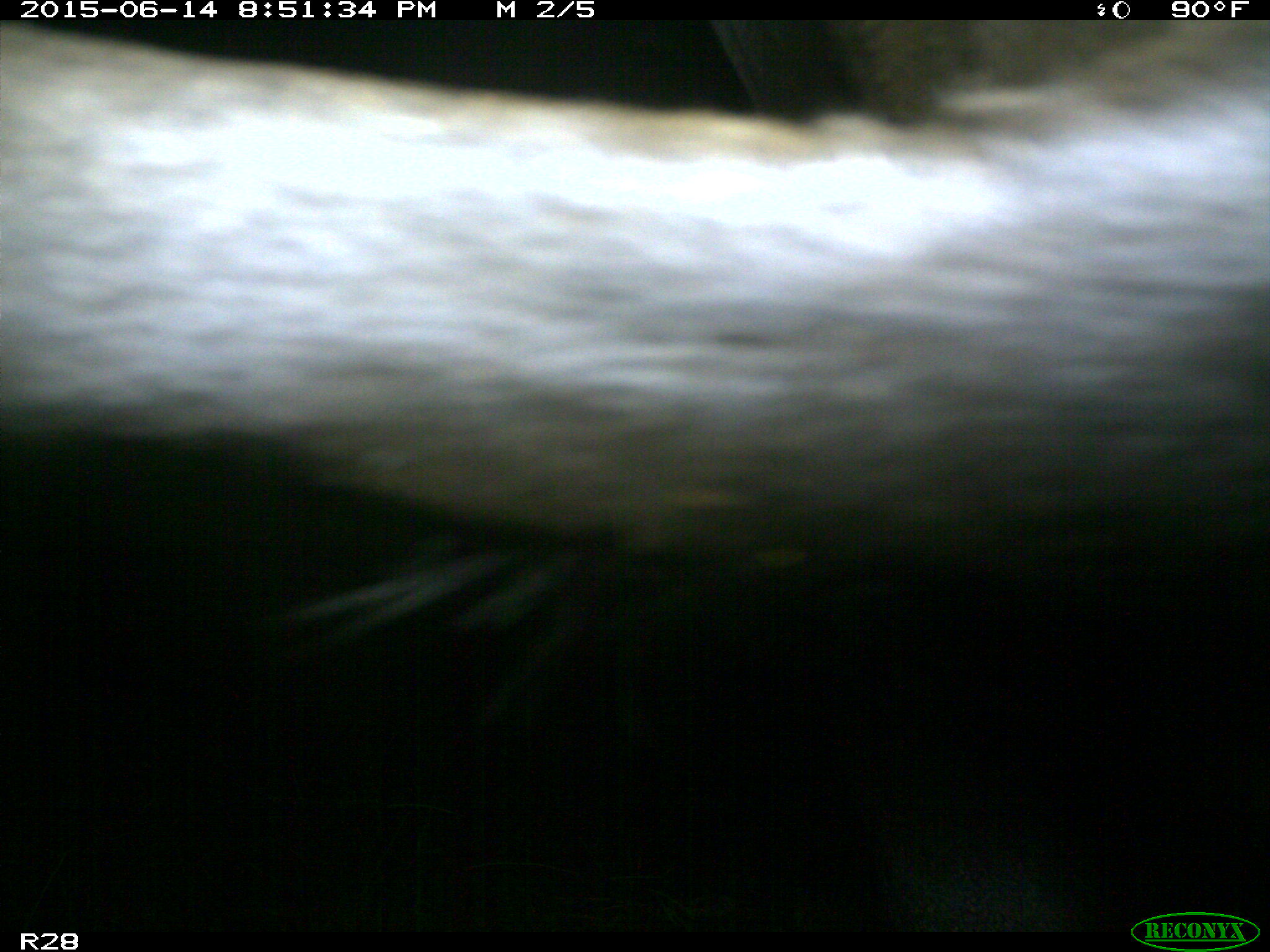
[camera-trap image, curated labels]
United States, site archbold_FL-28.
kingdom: Animalia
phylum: Chordata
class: Mammalia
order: Artiodactyla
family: Bovidae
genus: Bos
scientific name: Bos taurus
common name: domestic cow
Bos taurus (domestic cow).